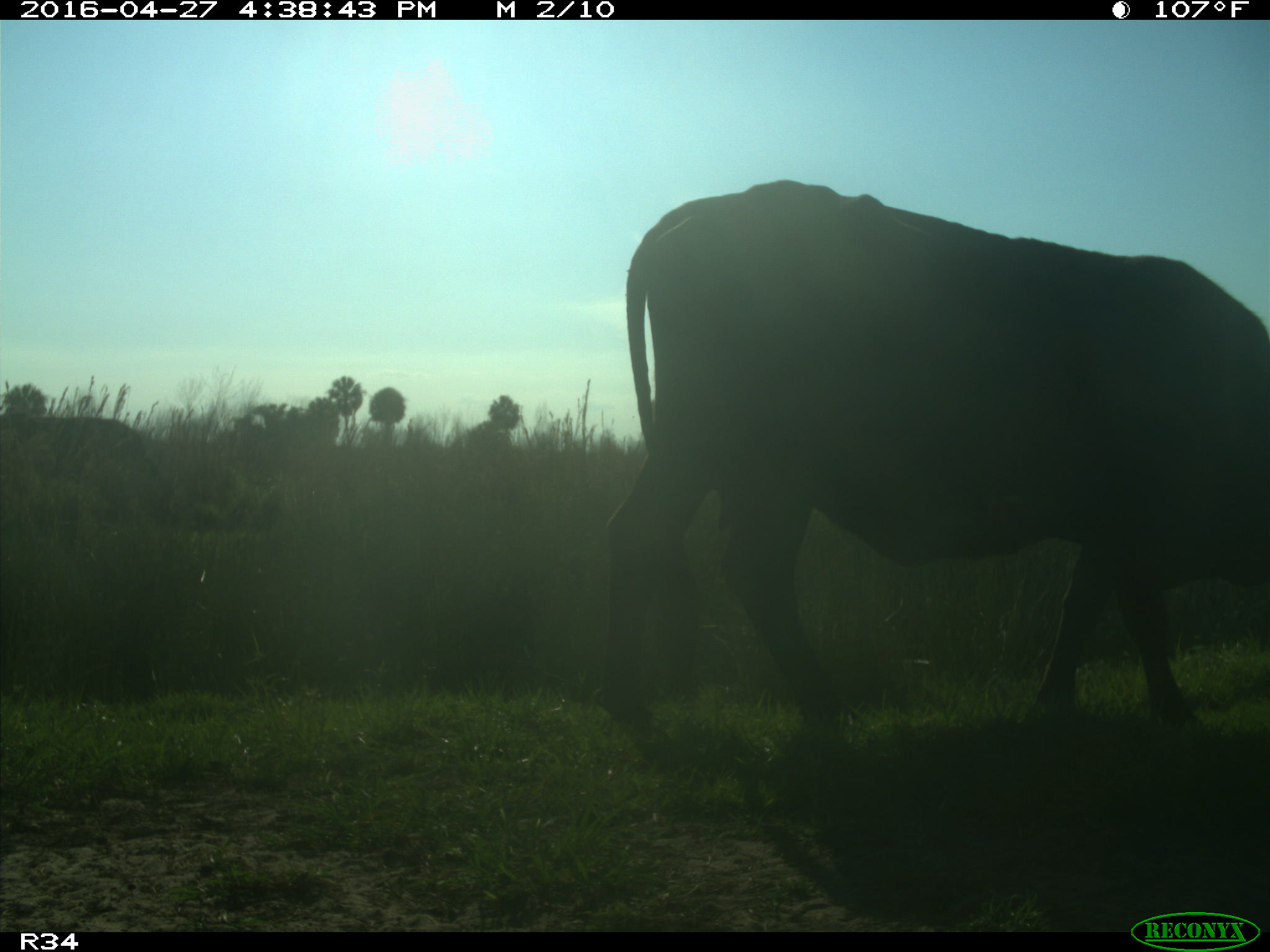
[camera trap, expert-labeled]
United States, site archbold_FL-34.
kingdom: Animalia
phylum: Chordata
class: Mammalia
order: Artiodactyla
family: Bovidae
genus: Bos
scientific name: Bos taurus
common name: domestic cow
Bos taurus (domestic cow).